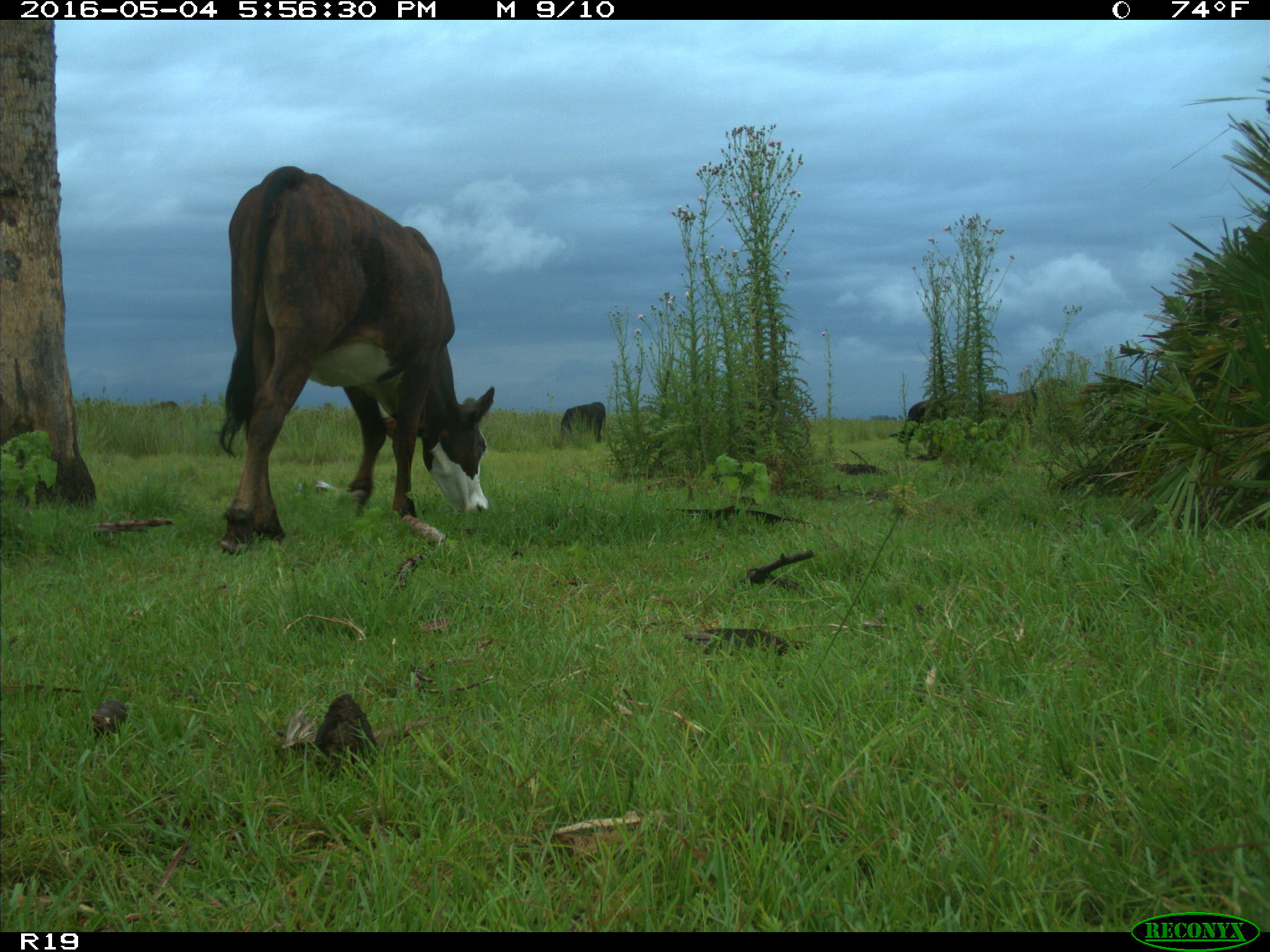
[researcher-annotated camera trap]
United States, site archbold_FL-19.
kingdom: Animalia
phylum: Chordata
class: Mammalia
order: Artiodactyla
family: Bovidae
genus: Bos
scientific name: Bos taurus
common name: domestic cow